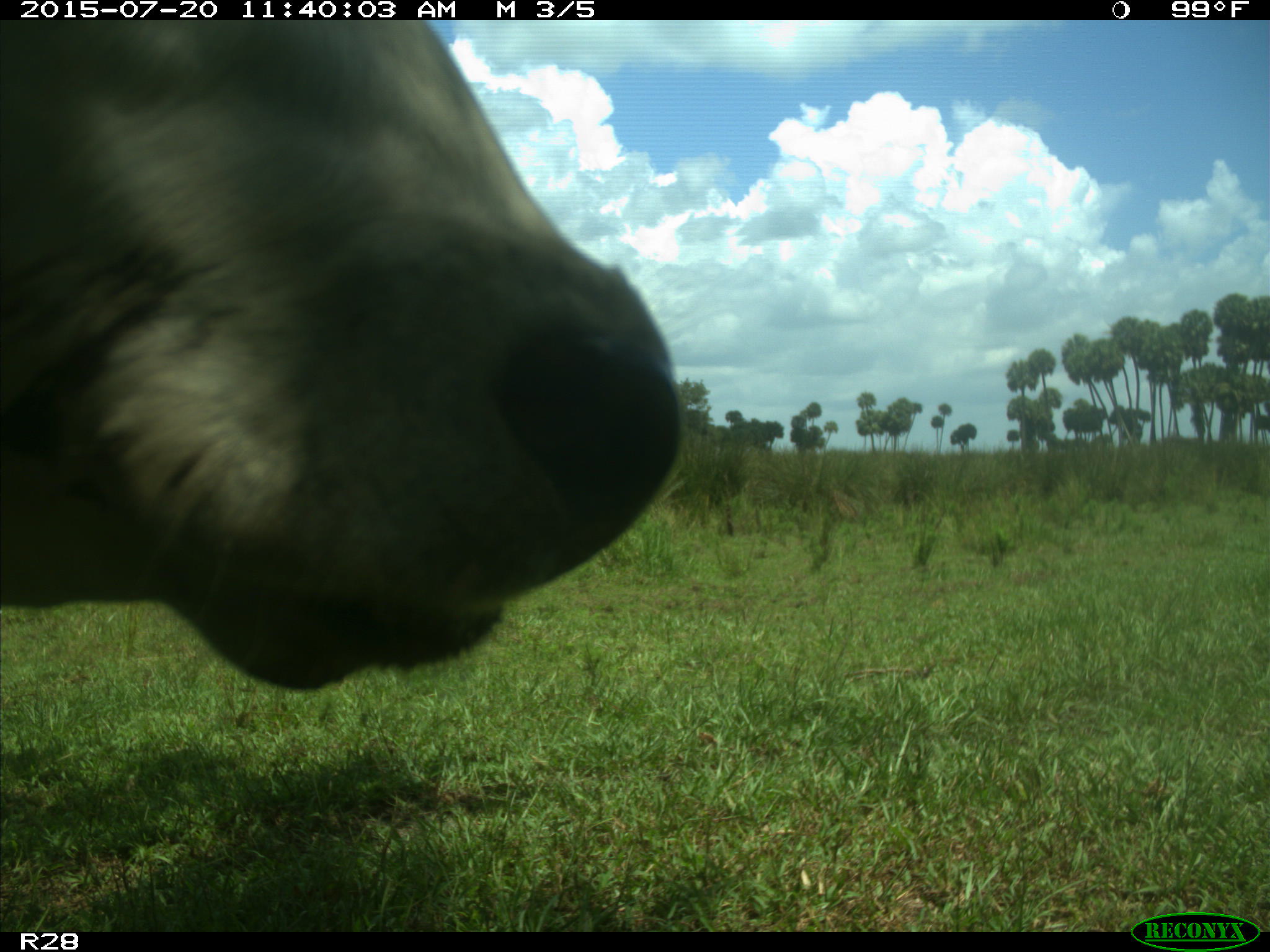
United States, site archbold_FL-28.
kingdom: Animalia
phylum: Chordata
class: Mammalia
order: Artiodactyla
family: Bovidae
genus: Bos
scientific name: Bos taurus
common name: domestic cow